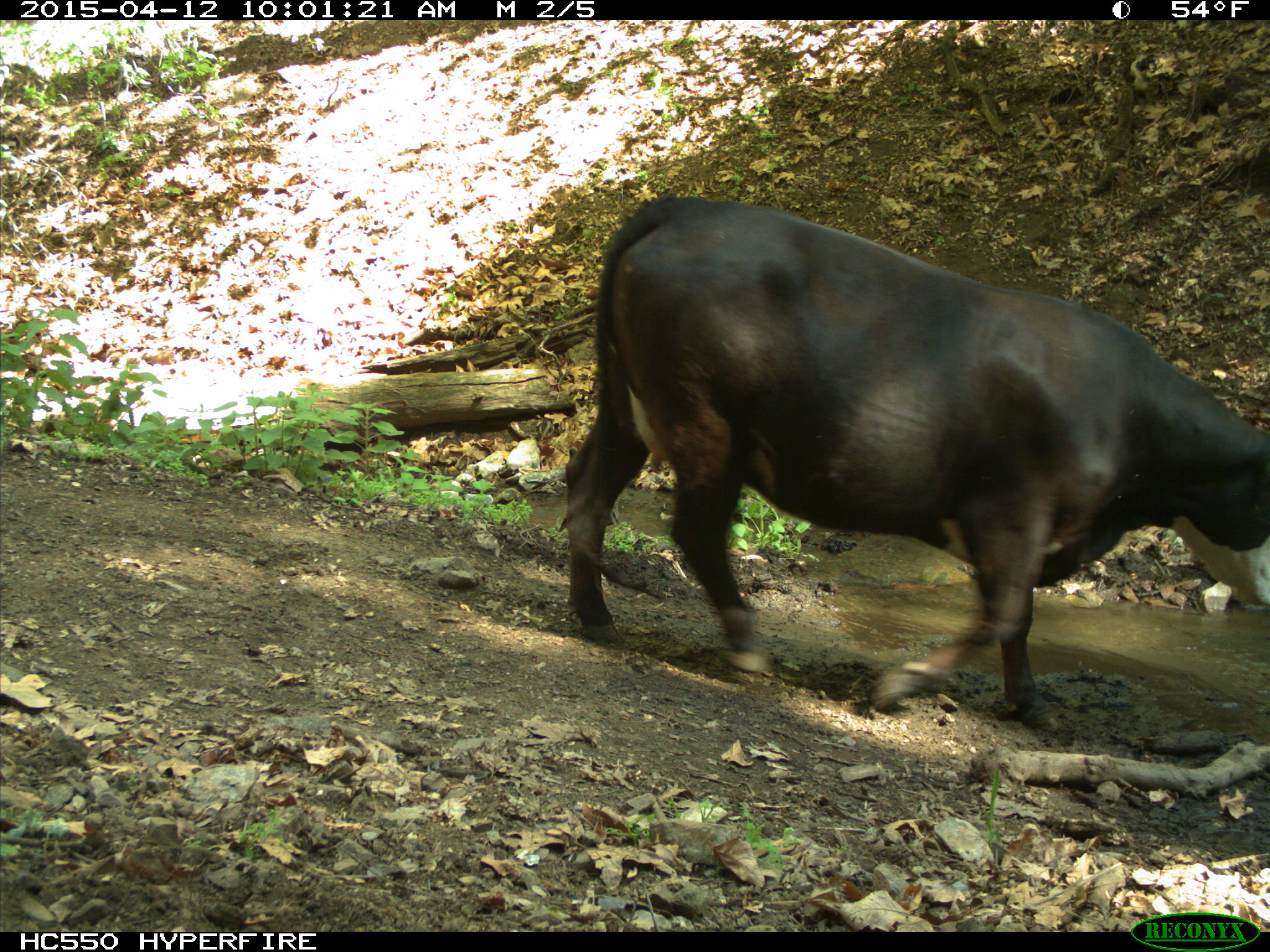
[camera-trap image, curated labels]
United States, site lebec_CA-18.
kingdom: Animalia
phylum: Chordata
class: Mammalia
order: Artiodactyla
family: Bovidae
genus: Bos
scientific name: Bos taurus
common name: domestic cow